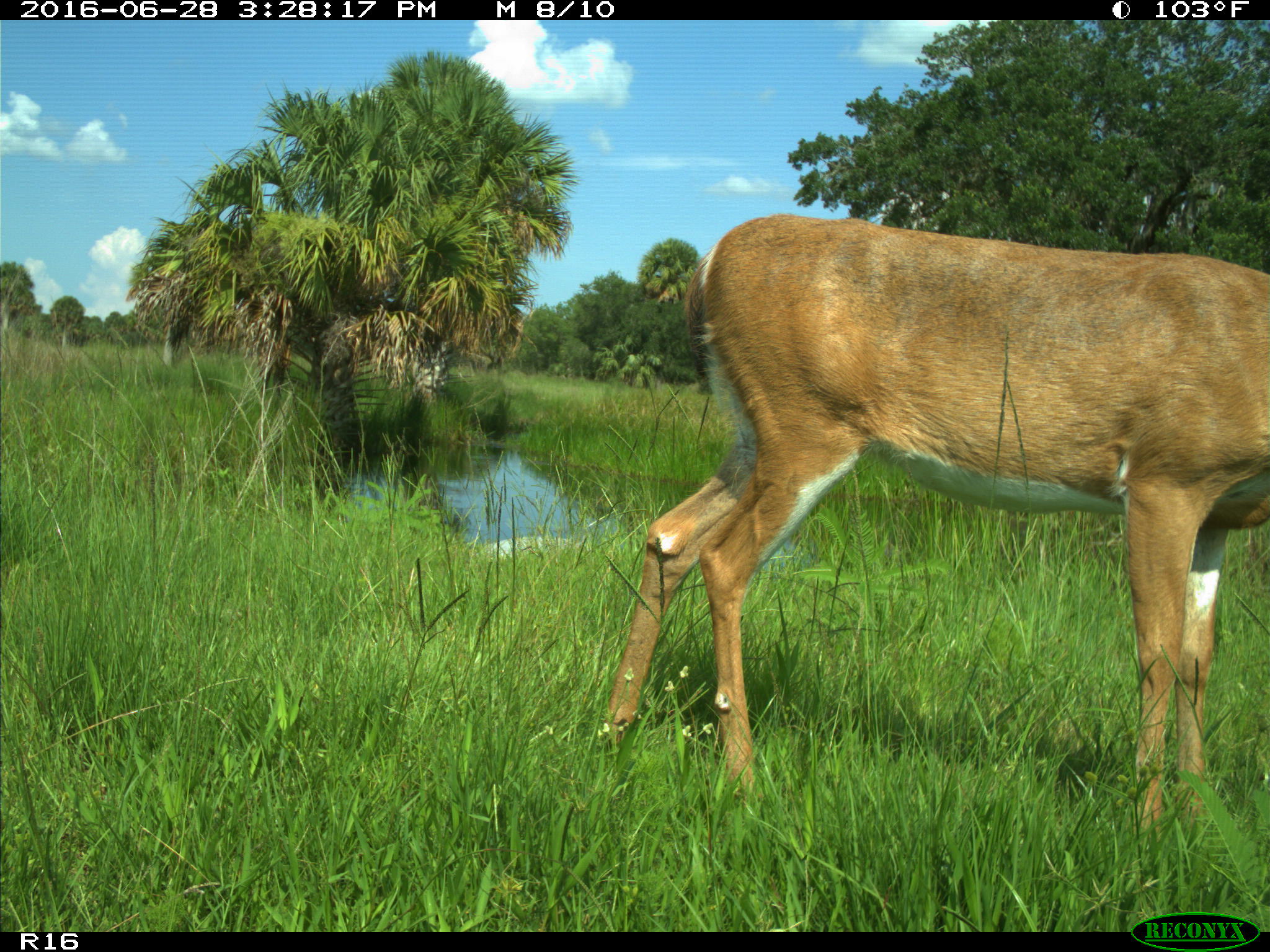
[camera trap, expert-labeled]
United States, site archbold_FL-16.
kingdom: Animalia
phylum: Chordata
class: Mammalia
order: Artiodactyla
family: Cervidae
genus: Odocoileus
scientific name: Odocoileus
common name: deer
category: unidentified deer